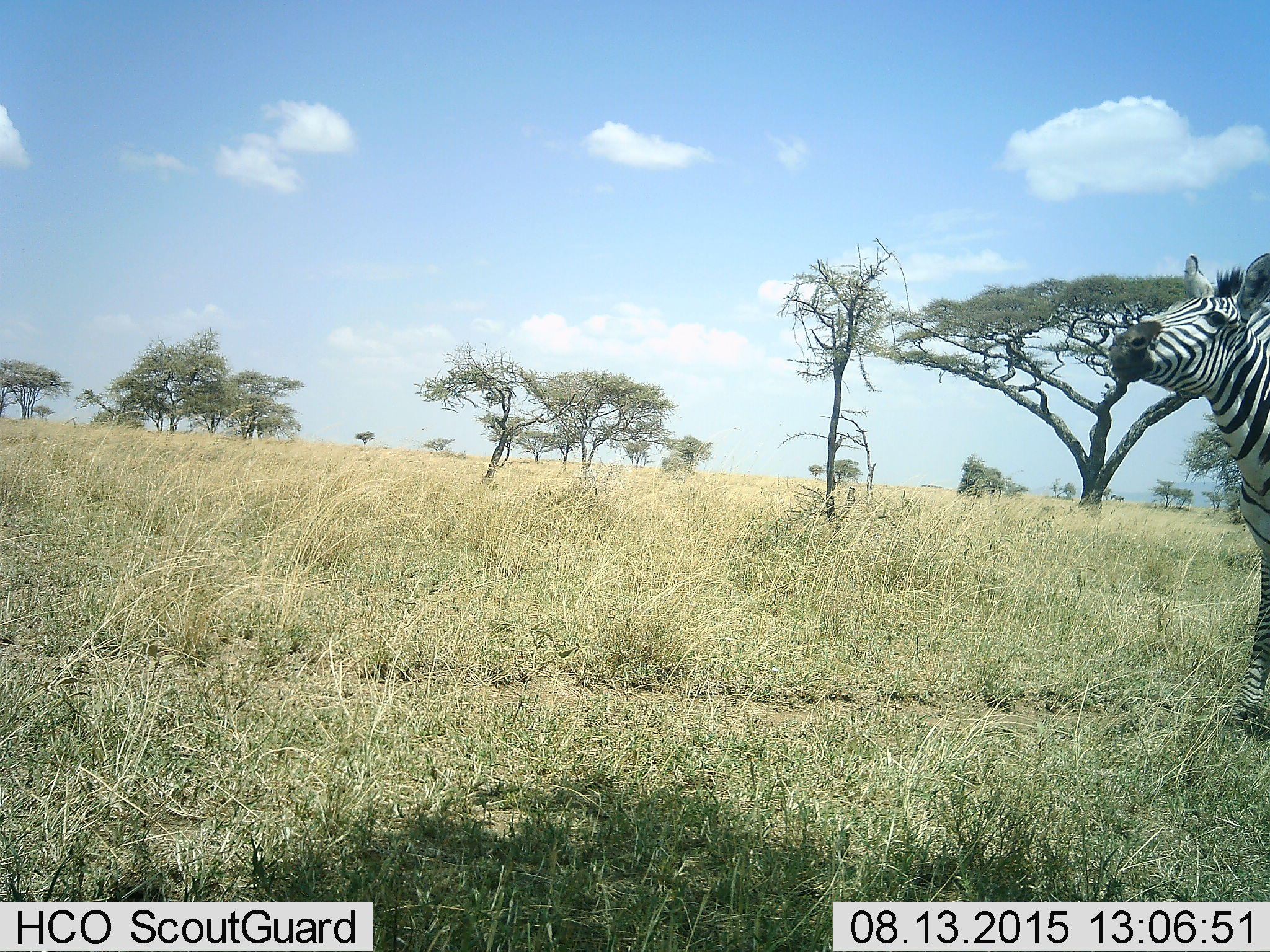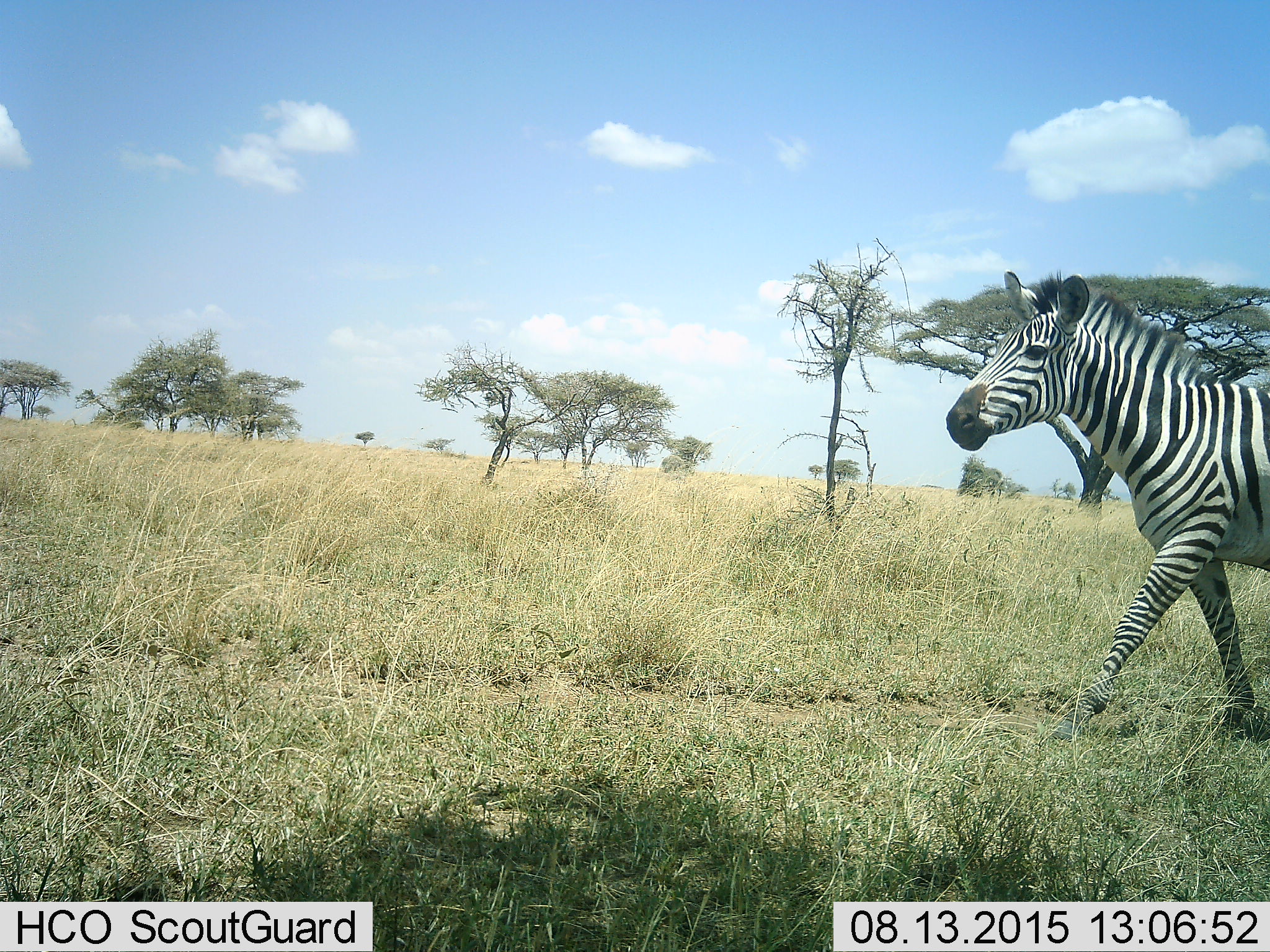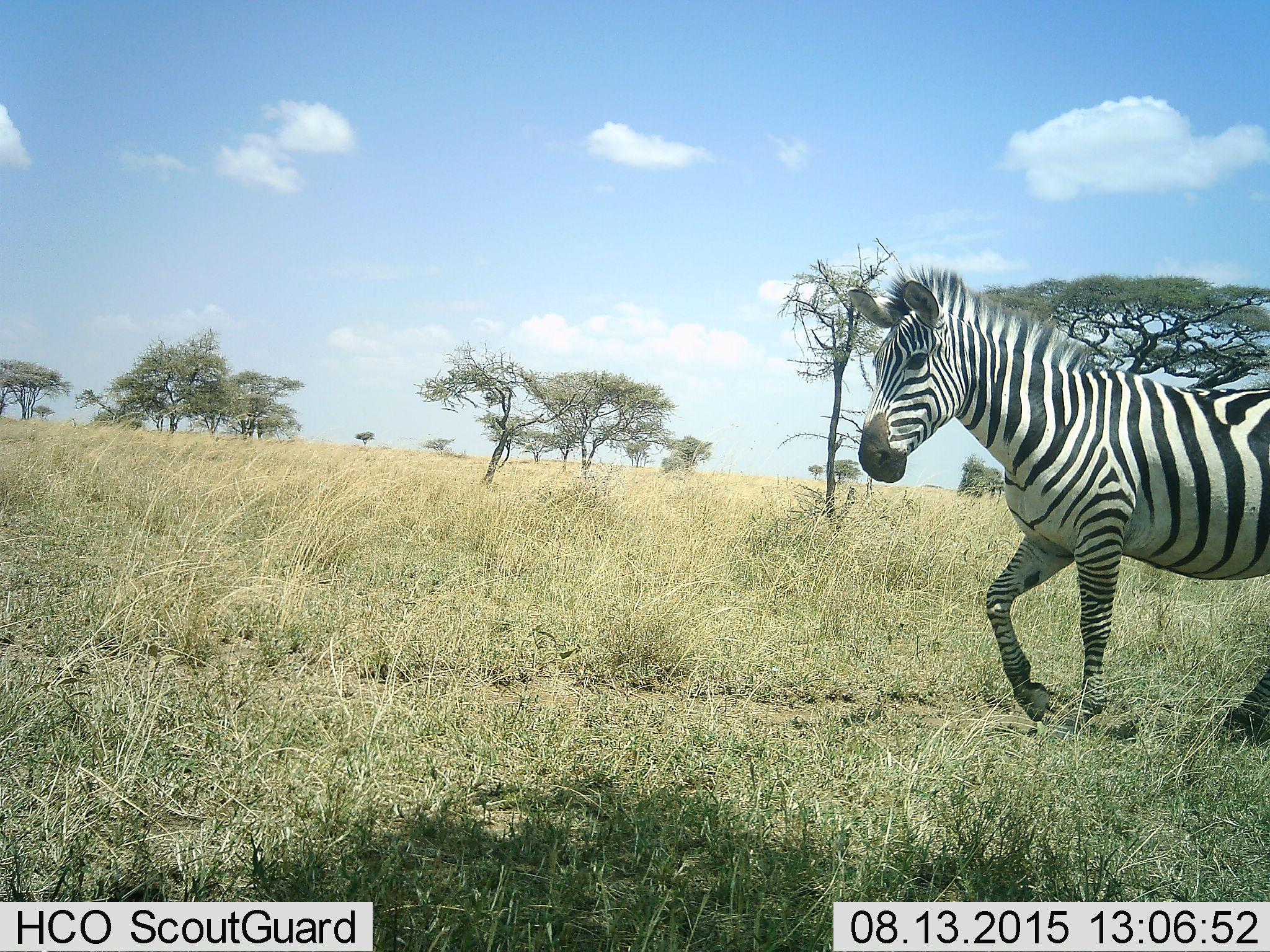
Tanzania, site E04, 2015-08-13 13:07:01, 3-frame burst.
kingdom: Animalia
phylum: Chordata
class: Mammalia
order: Perissodactyla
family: Equidae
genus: Equus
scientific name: Equus quagga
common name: plains zebra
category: zebra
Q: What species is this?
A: Zebra (plains zebra) (Equus quagga).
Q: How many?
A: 1.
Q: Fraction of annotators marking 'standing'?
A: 12%.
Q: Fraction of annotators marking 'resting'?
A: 0%.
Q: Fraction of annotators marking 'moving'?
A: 94%.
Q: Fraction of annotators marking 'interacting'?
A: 0%.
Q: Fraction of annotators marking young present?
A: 0%.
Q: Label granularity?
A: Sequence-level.